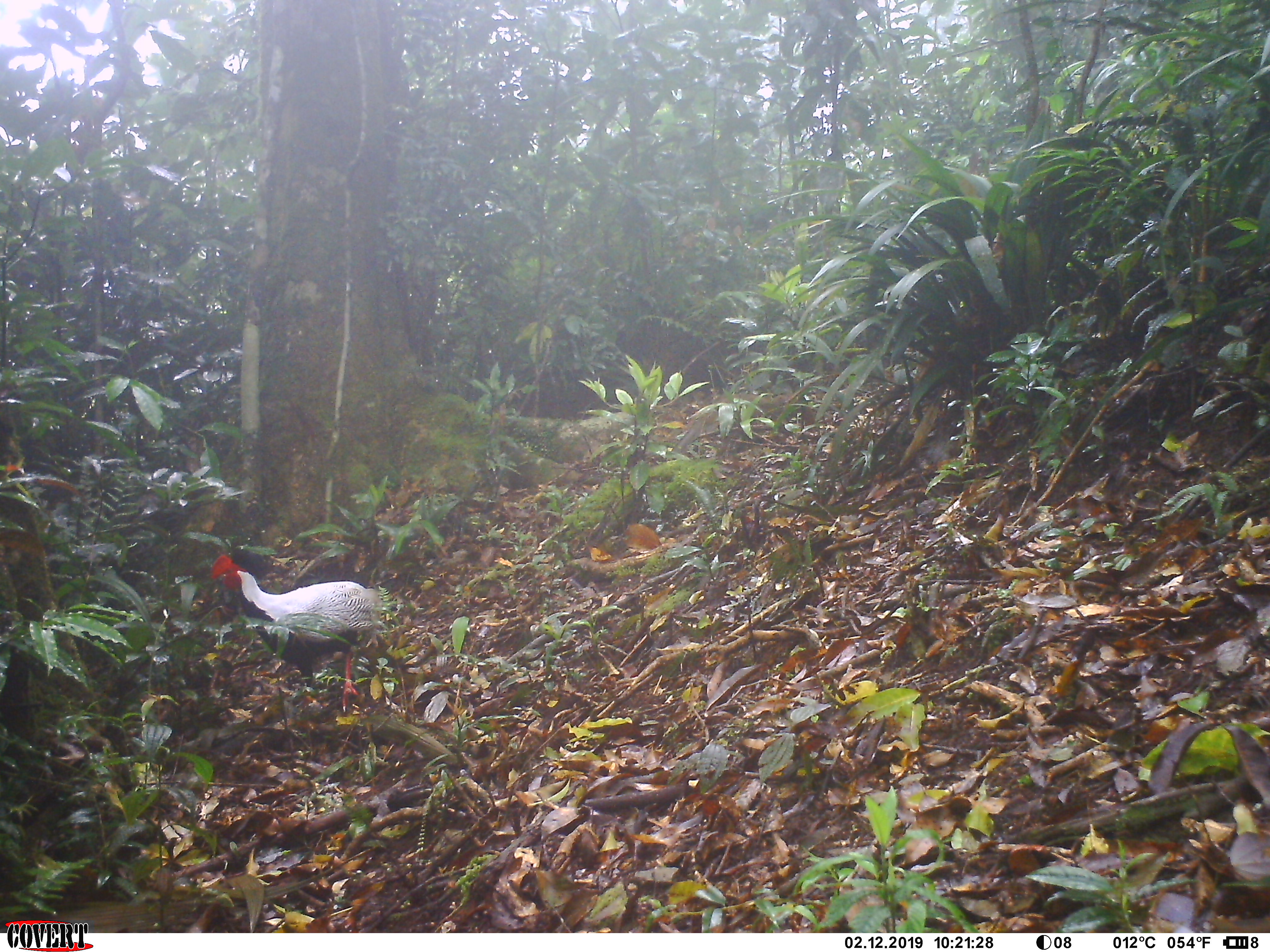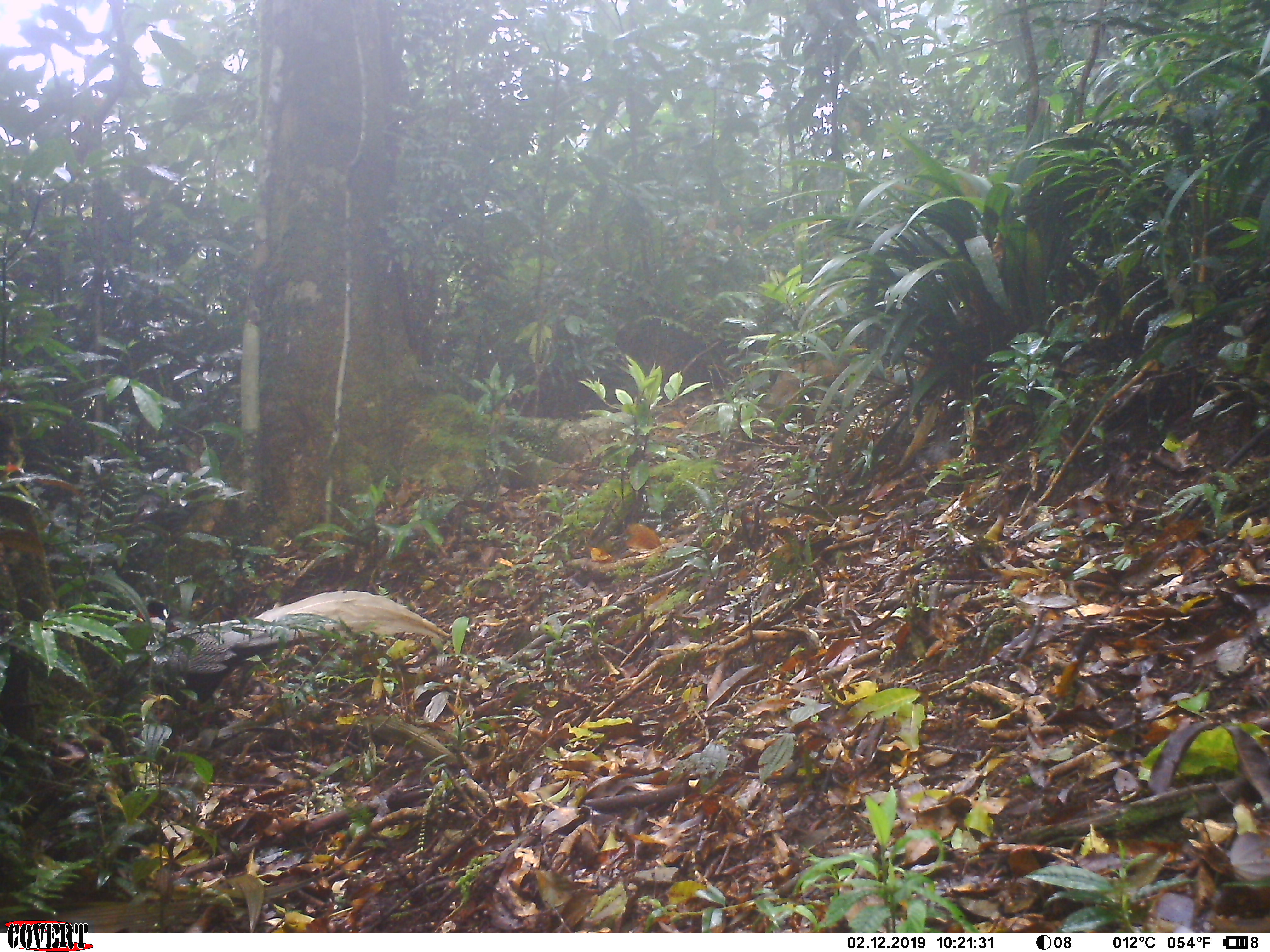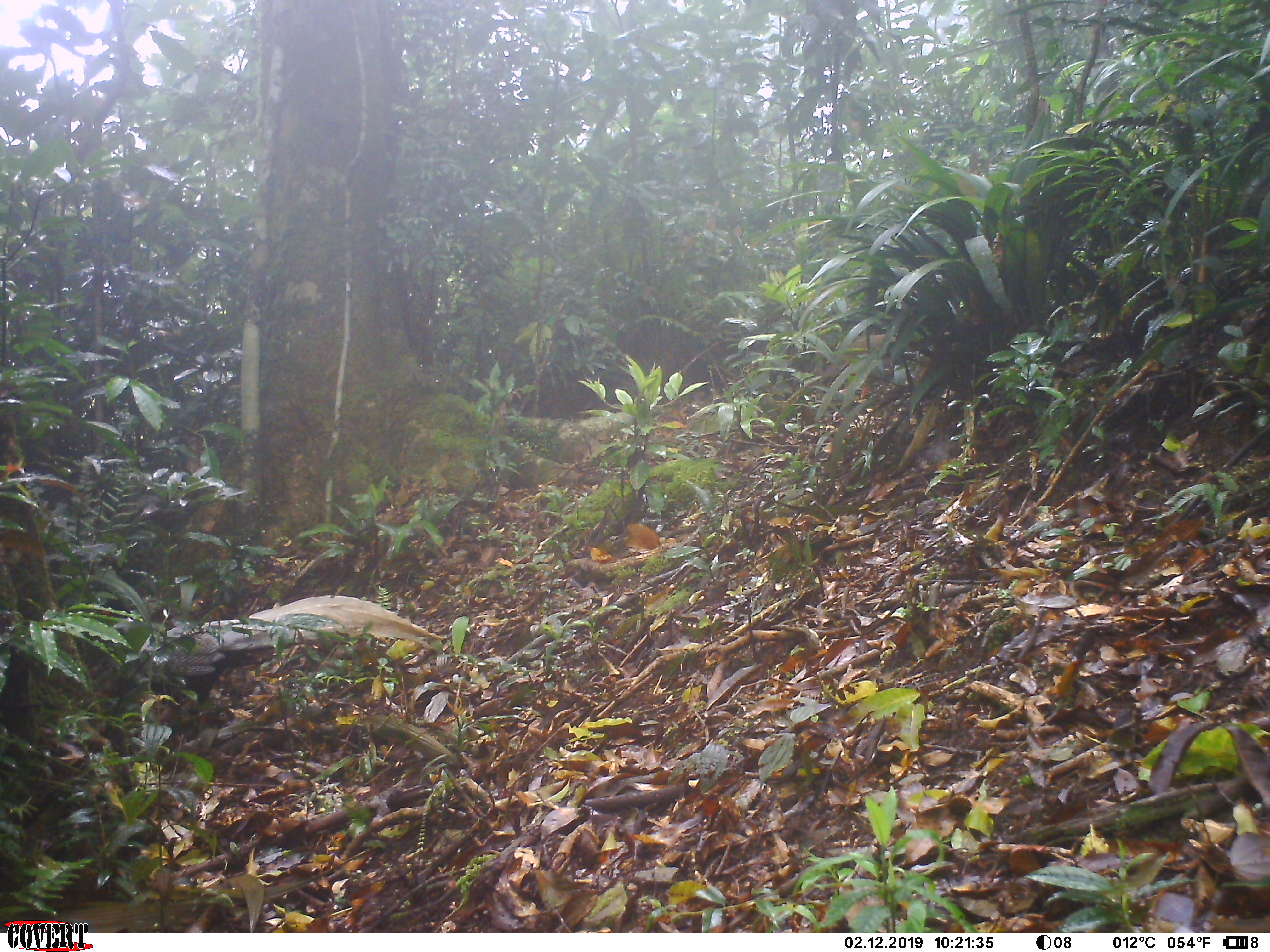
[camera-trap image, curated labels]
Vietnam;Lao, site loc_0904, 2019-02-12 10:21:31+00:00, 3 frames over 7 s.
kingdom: Animalia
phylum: Chordata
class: Aves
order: Galliformes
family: Phasianidae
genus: Lophura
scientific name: Lophura nycthemera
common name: silver pheasant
Silver pheasant (Lophura nycthemera). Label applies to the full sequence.